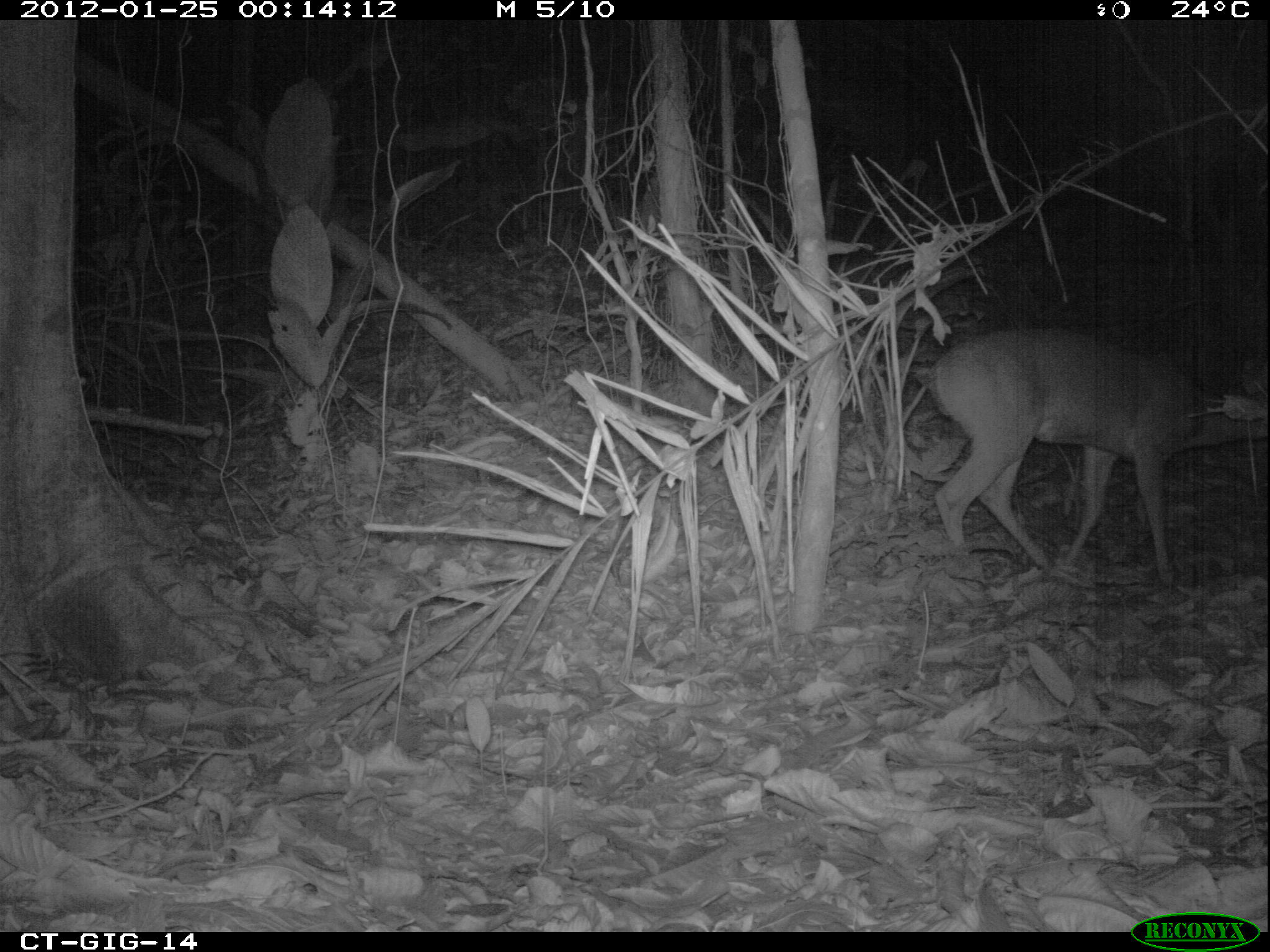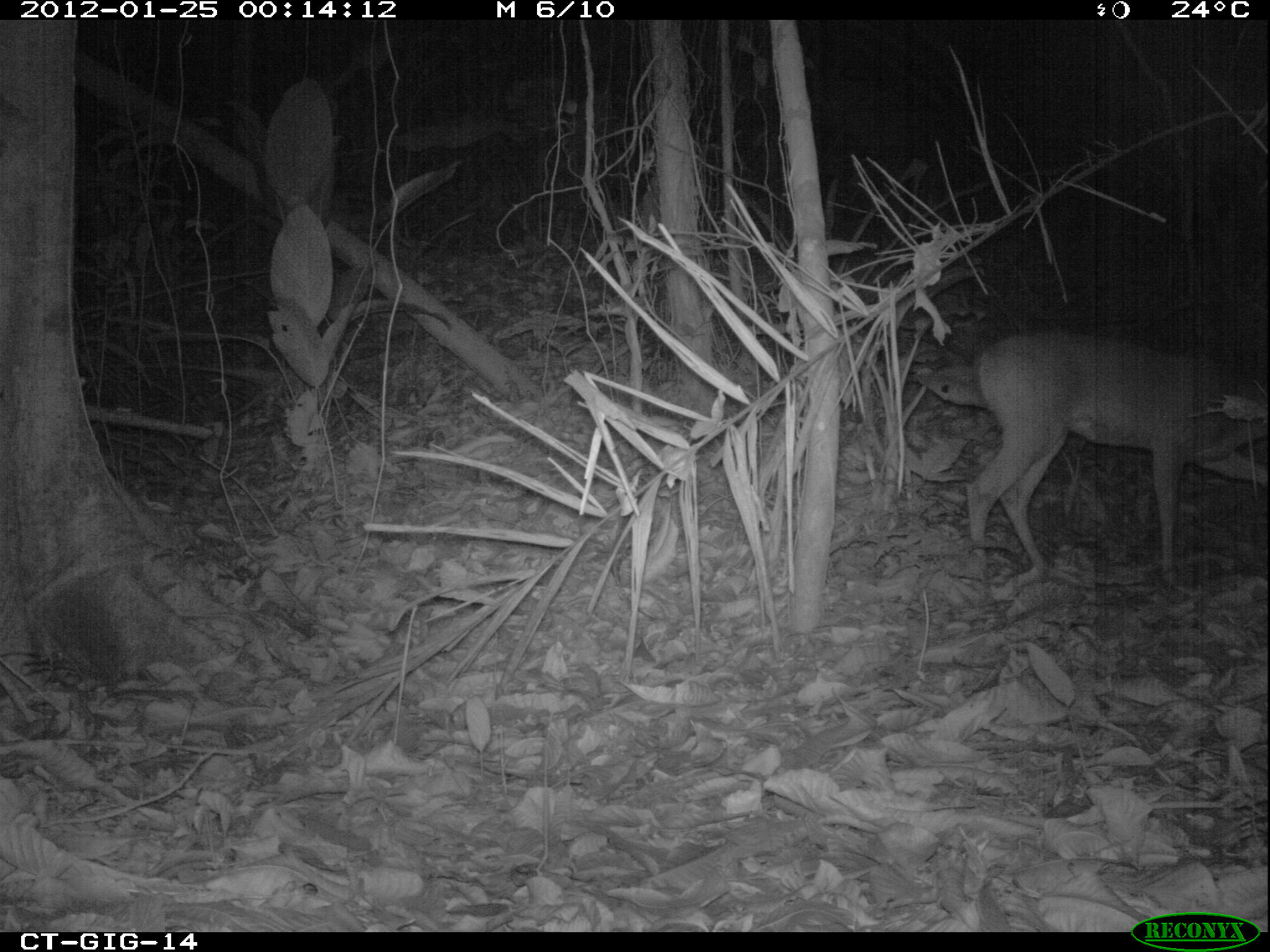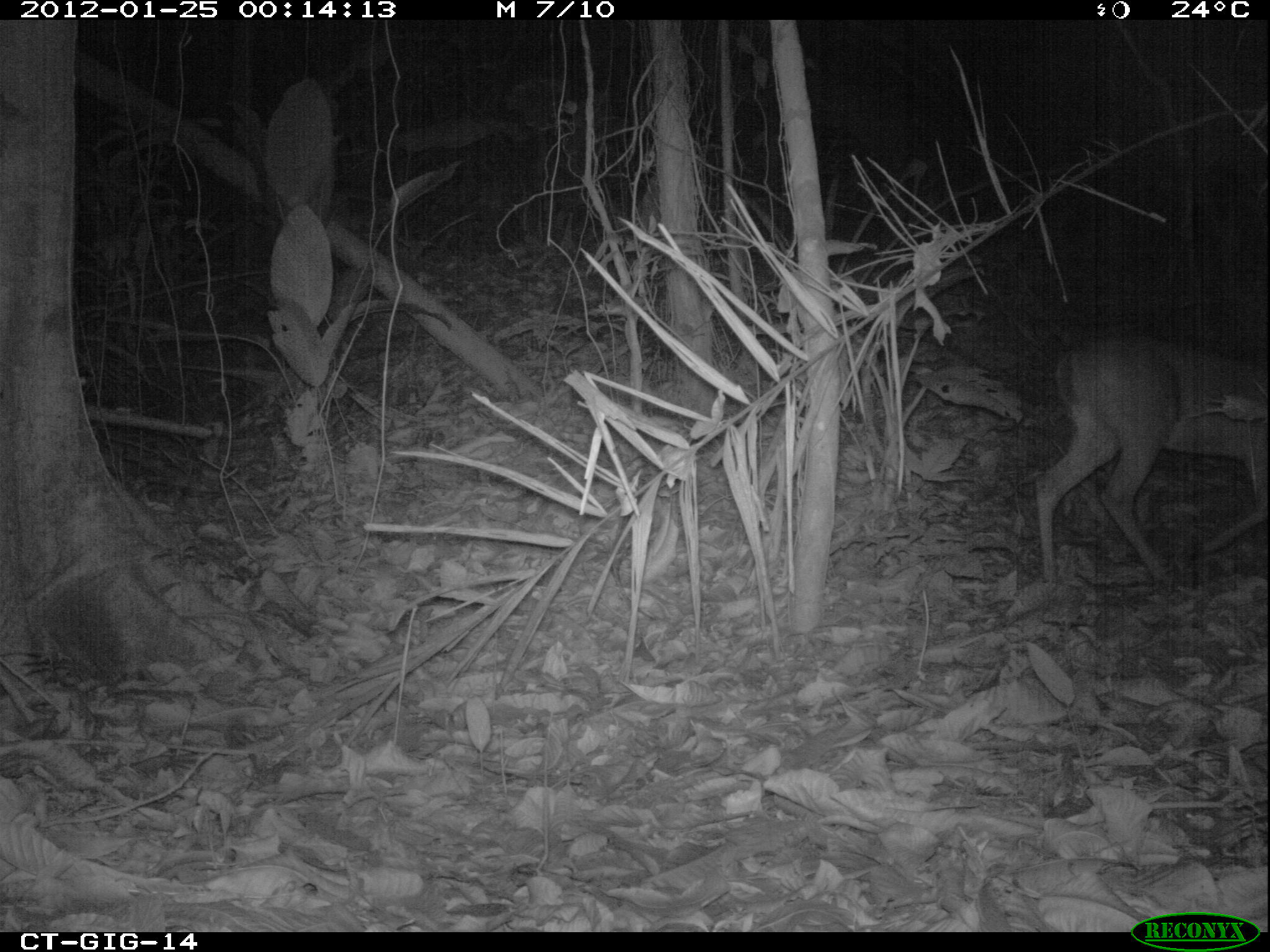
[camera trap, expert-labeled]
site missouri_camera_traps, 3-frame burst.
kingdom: Animalia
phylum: Chordata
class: Mammalia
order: Artiodactyla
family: Cervidae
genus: Odocoileus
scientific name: Odocoileus virginianus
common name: white-tailed deer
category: white tailed deer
White tailed deer (white-tailed deer) (Odocoileus virginianus). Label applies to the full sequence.